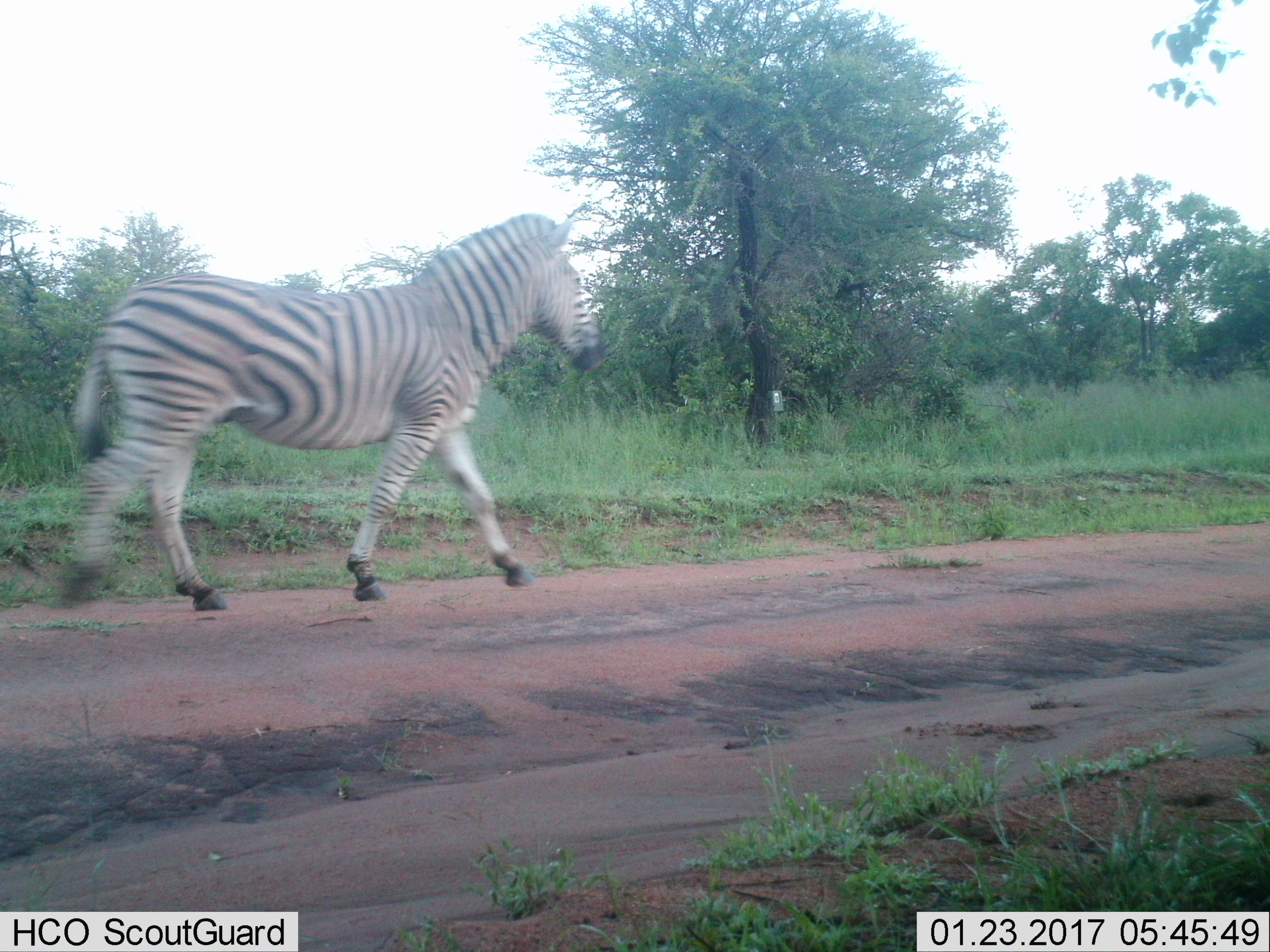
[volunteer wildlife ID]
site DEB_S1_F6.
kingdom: Animalia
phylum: Chordata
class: Mammalia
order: Perissodactyla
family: Equidae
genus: Equus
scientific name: Equus quagga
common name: plains zebra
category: zebraplains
Zebraplains (plains zebra) (Equus quagga), count 1. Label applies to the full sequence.